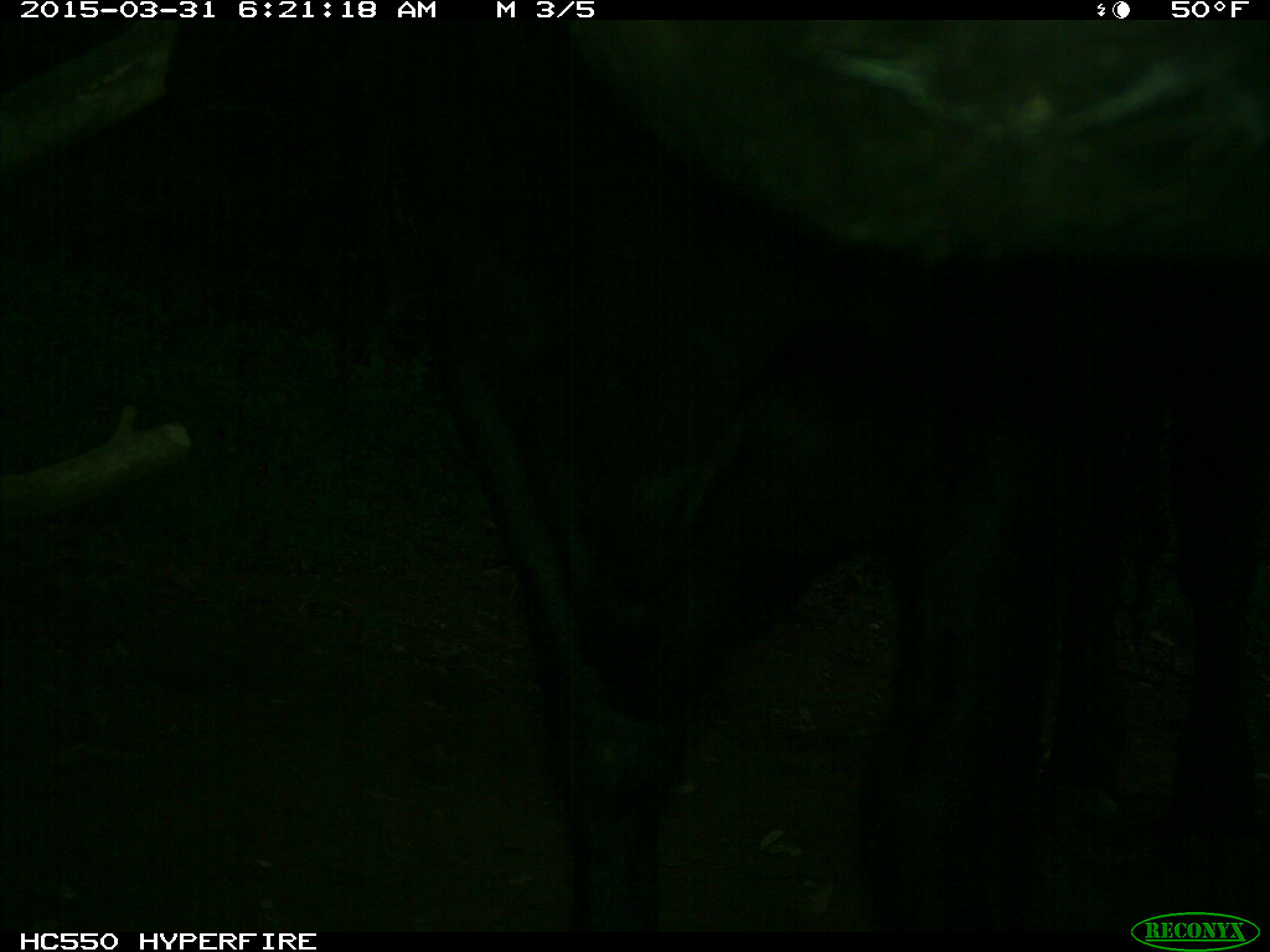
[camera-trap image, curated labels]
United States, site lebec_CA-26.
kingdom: Animalia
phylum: Chordata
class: Mammalia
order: Artiodactyla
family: Bovidae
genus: Bos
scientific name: Bos taurus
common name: domestic cow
Bos taurus (domestic cow).